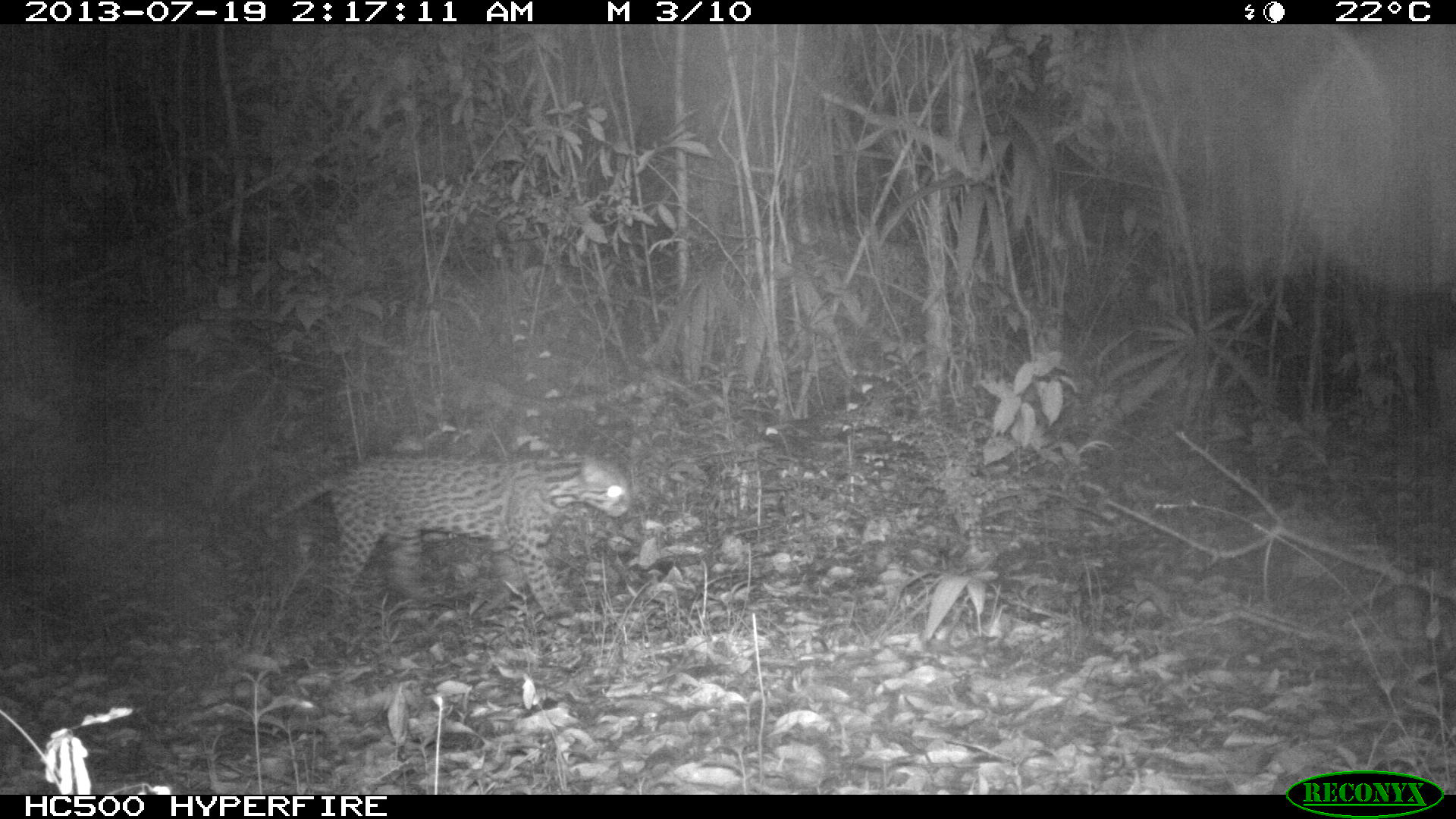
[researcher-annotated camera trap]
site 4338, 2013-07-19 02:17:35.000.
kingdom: Animalia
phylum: Chordata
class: Mammalia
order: Carnivora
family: Felidae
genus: Leopardus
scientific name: Leopardus pardalis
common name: ocelot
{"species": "Leopardus pardalis (ocelot)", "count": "1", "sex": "female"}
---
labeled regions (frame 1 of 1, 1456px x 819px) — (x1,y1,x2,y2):
leopardus pardalis: (261,452,630,629)